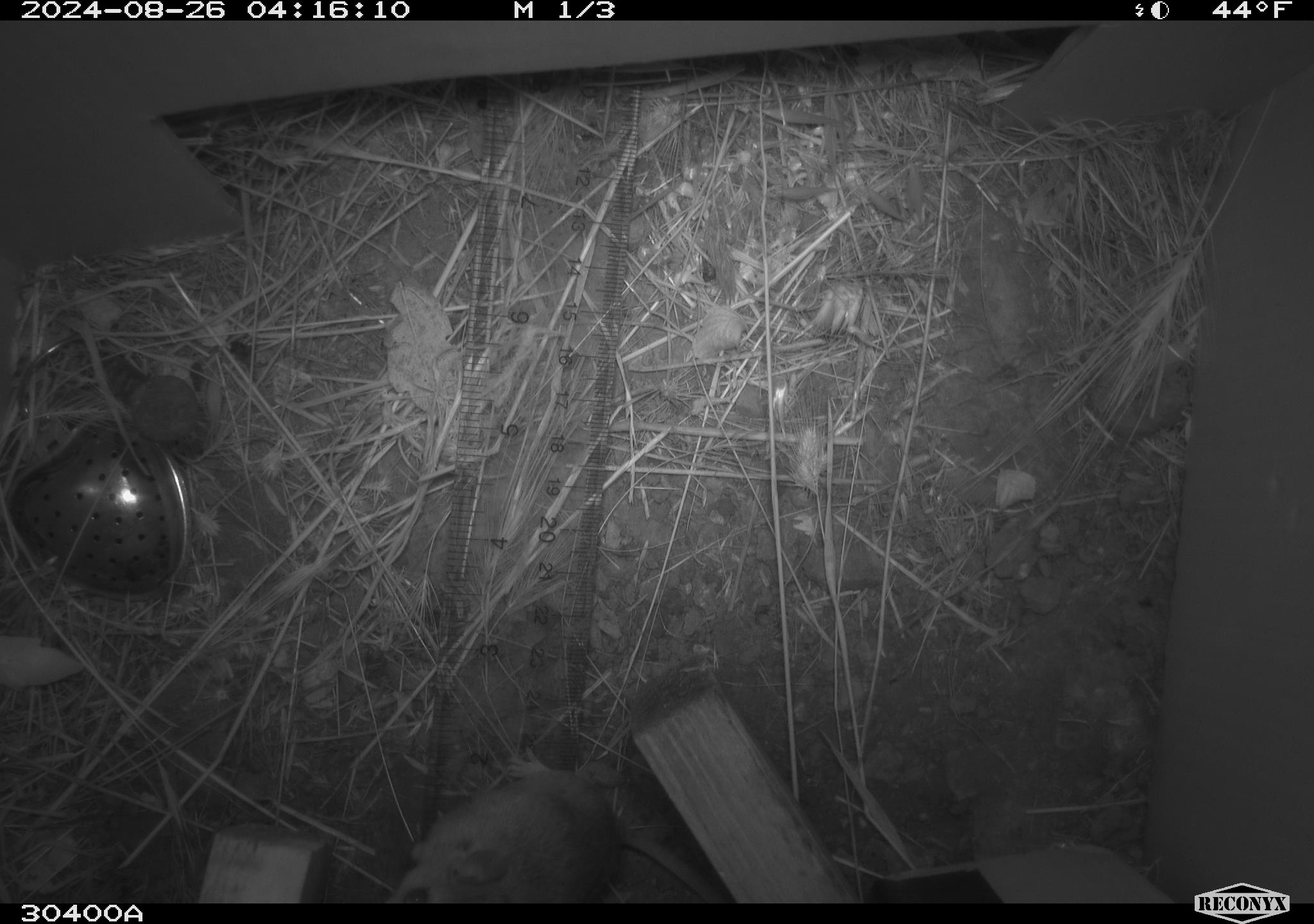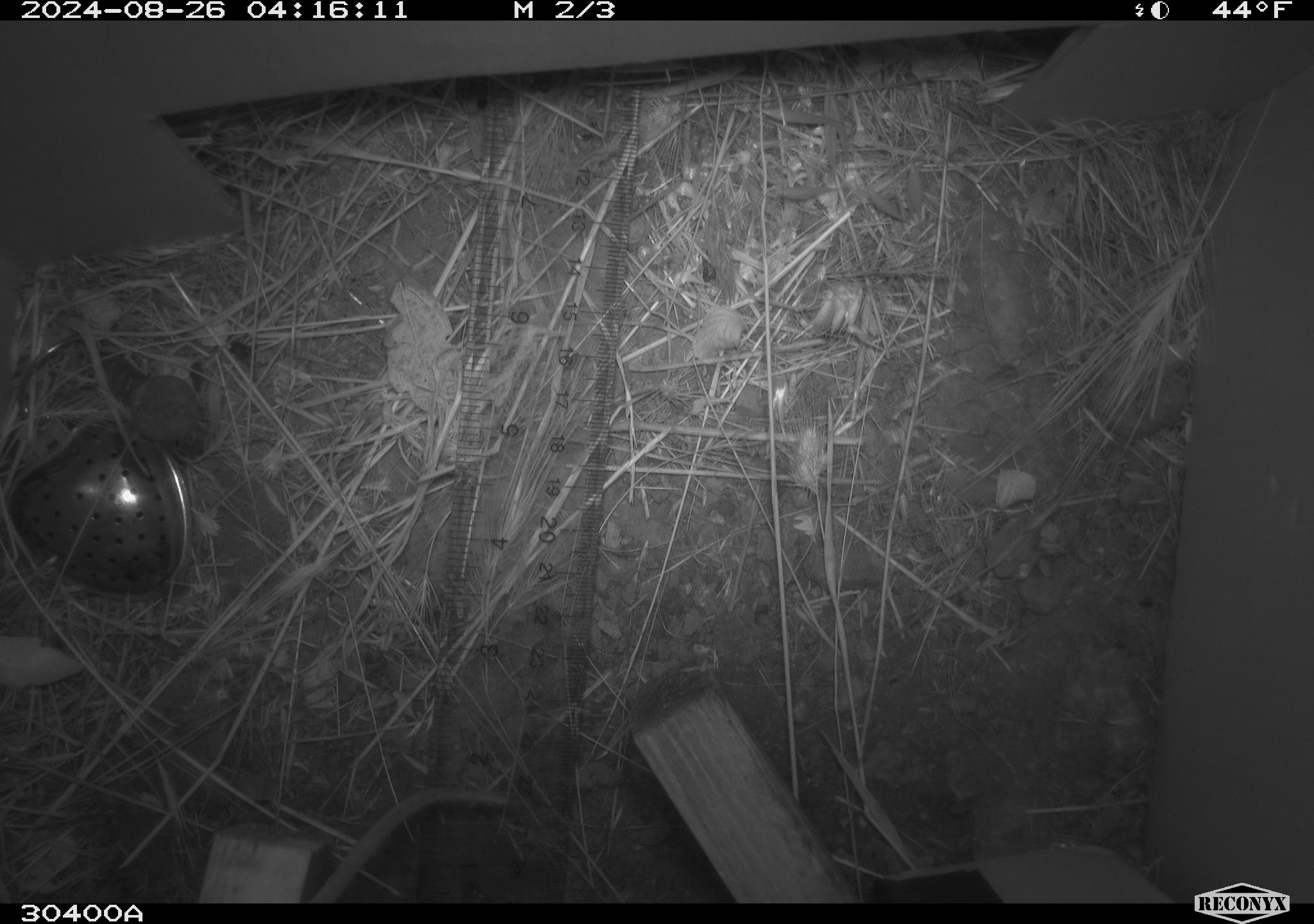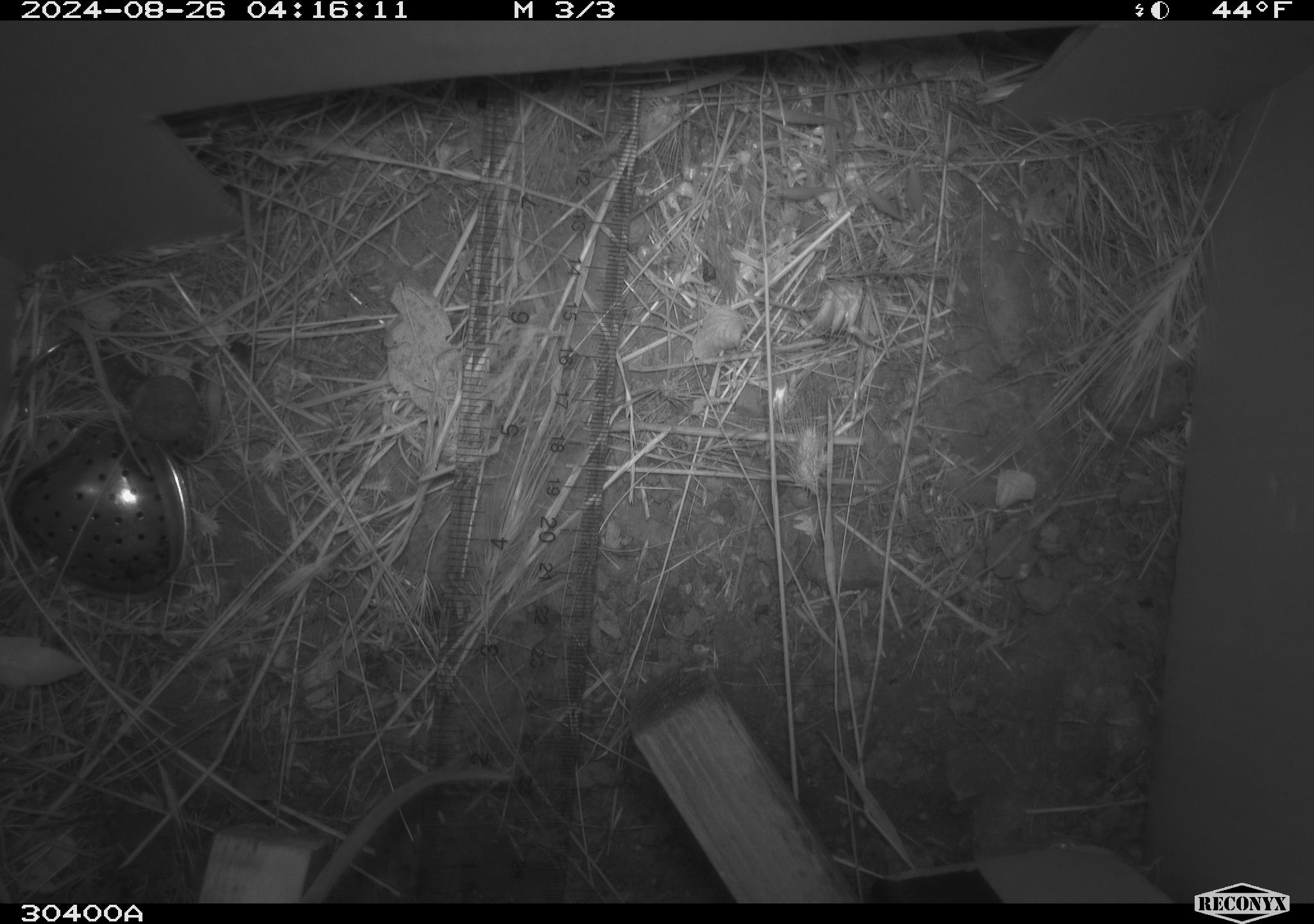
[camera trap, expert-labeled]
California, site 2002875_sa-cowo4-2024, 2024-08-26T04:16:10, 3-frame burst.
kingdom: Animalia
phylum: Chordata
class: Mammalia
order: Rodentia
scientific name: Rodentia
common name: rodent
Rodent (Rodentia).